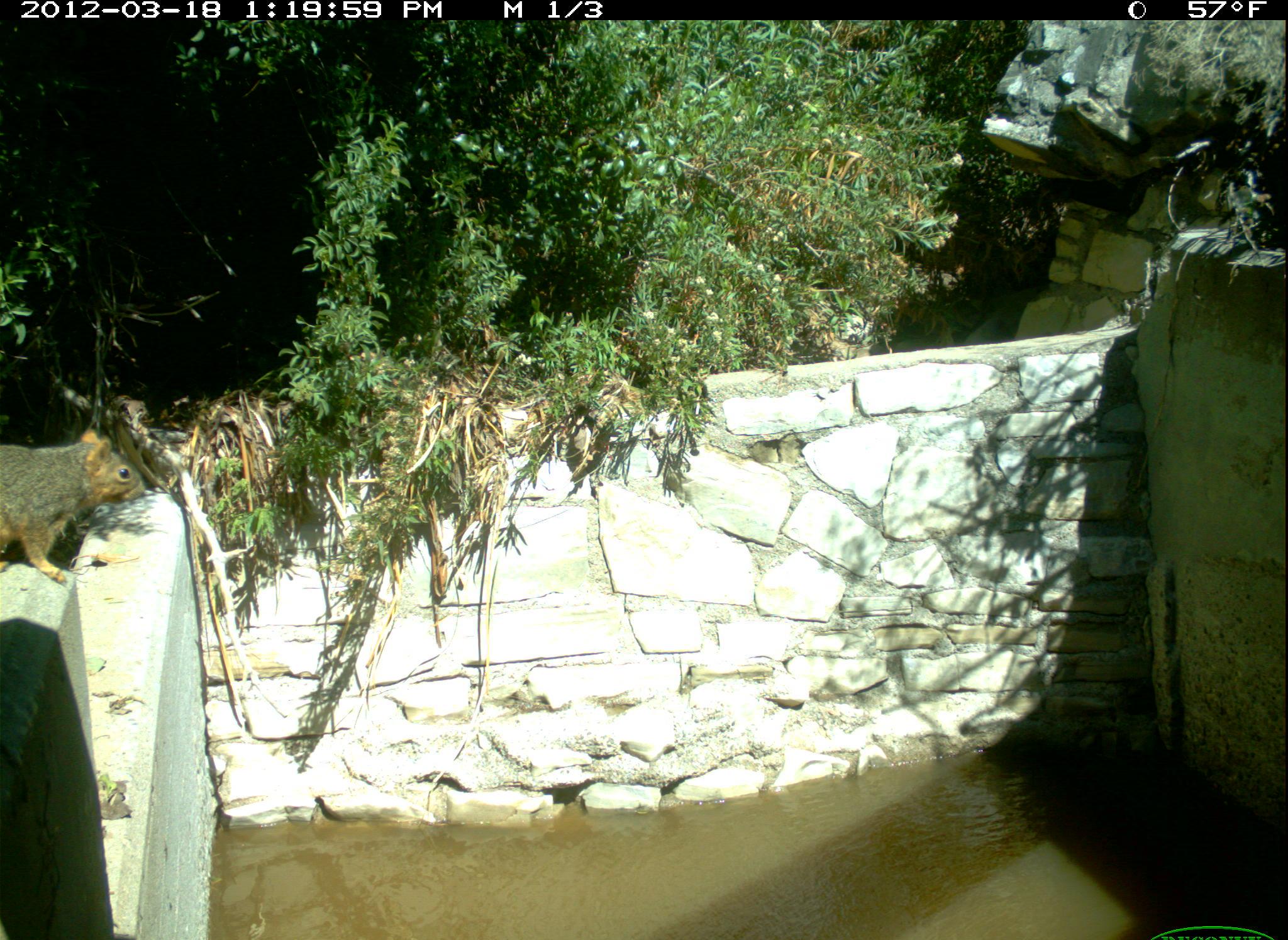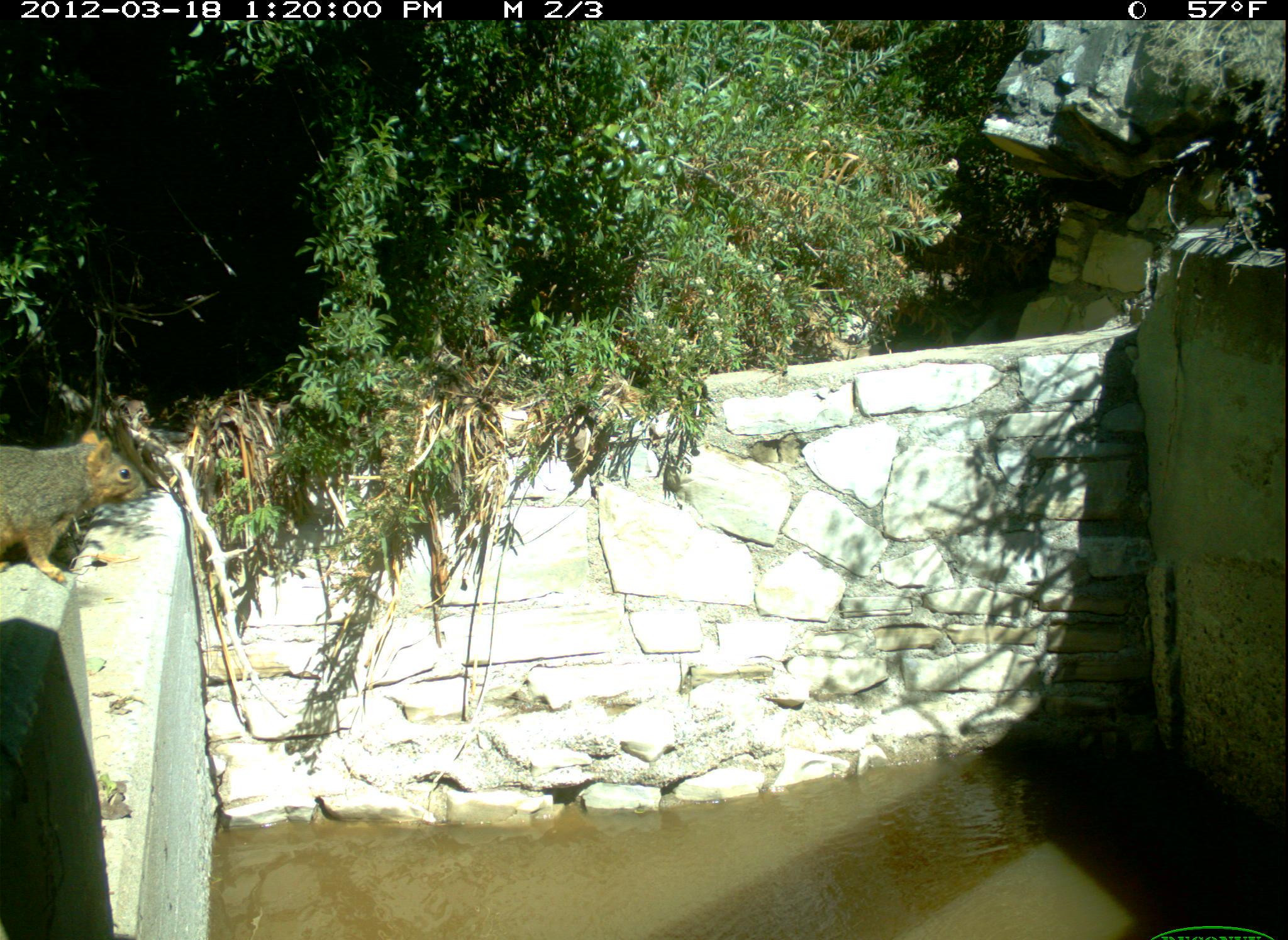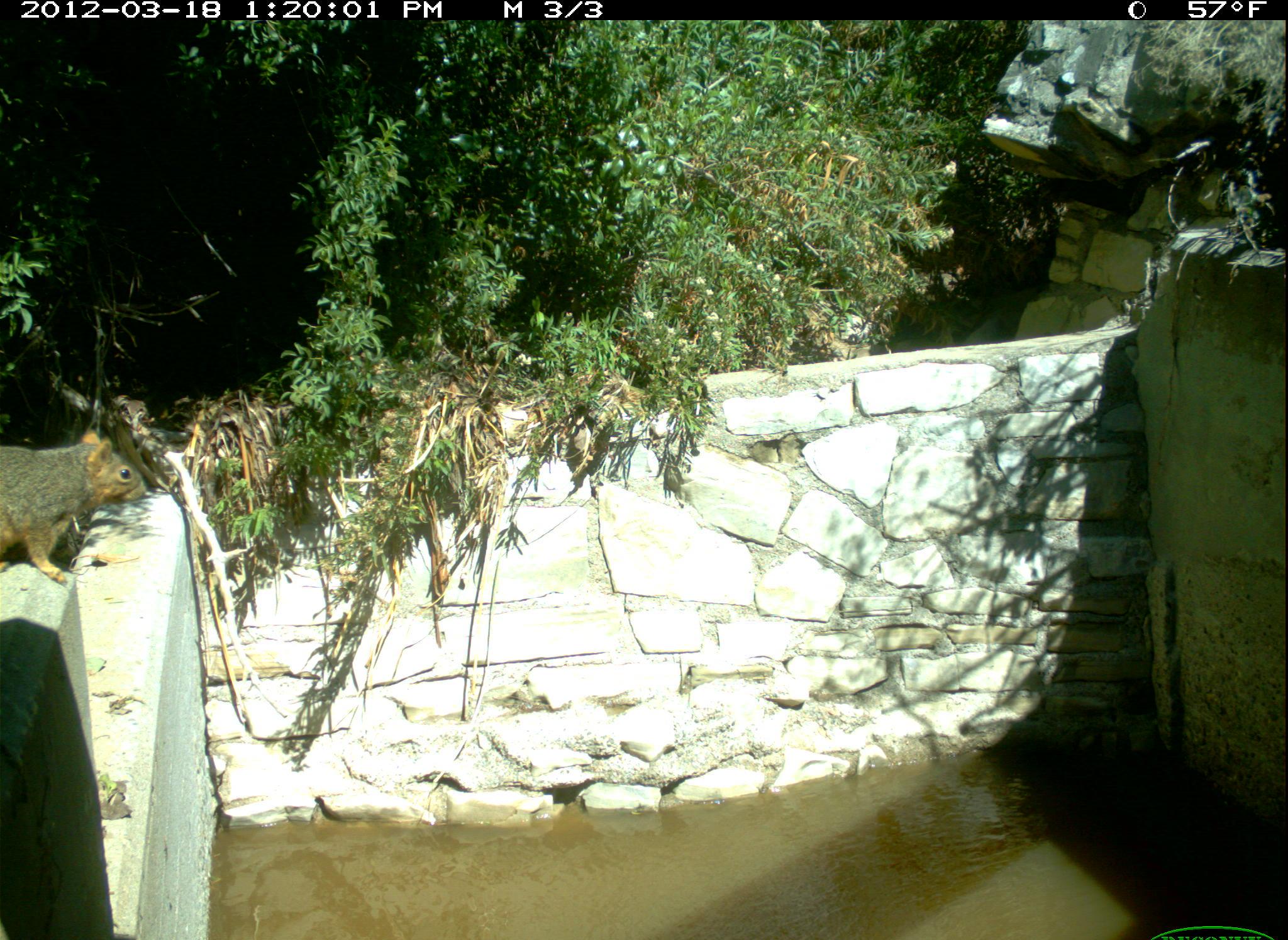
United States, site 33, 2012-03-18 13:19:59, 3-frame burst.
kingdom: Animalia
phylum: Chordata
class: Mammalia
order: Rodentia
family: Sciuridae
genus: Sciurus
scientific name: Sciurus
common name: squirrel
Squirrel (Sciurus).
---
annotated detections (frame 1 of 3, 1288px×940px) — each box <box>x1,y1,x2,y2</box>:
squirrel: <box>3,409,188,610</box>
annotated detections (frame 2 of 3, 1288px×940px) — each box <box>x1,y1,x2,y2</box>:
squirrel: <box>2,420,171,604</box>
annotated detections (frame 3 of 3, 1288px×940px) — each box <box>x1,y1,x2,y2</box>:
squirrel: <box>0,416,156,572</box>